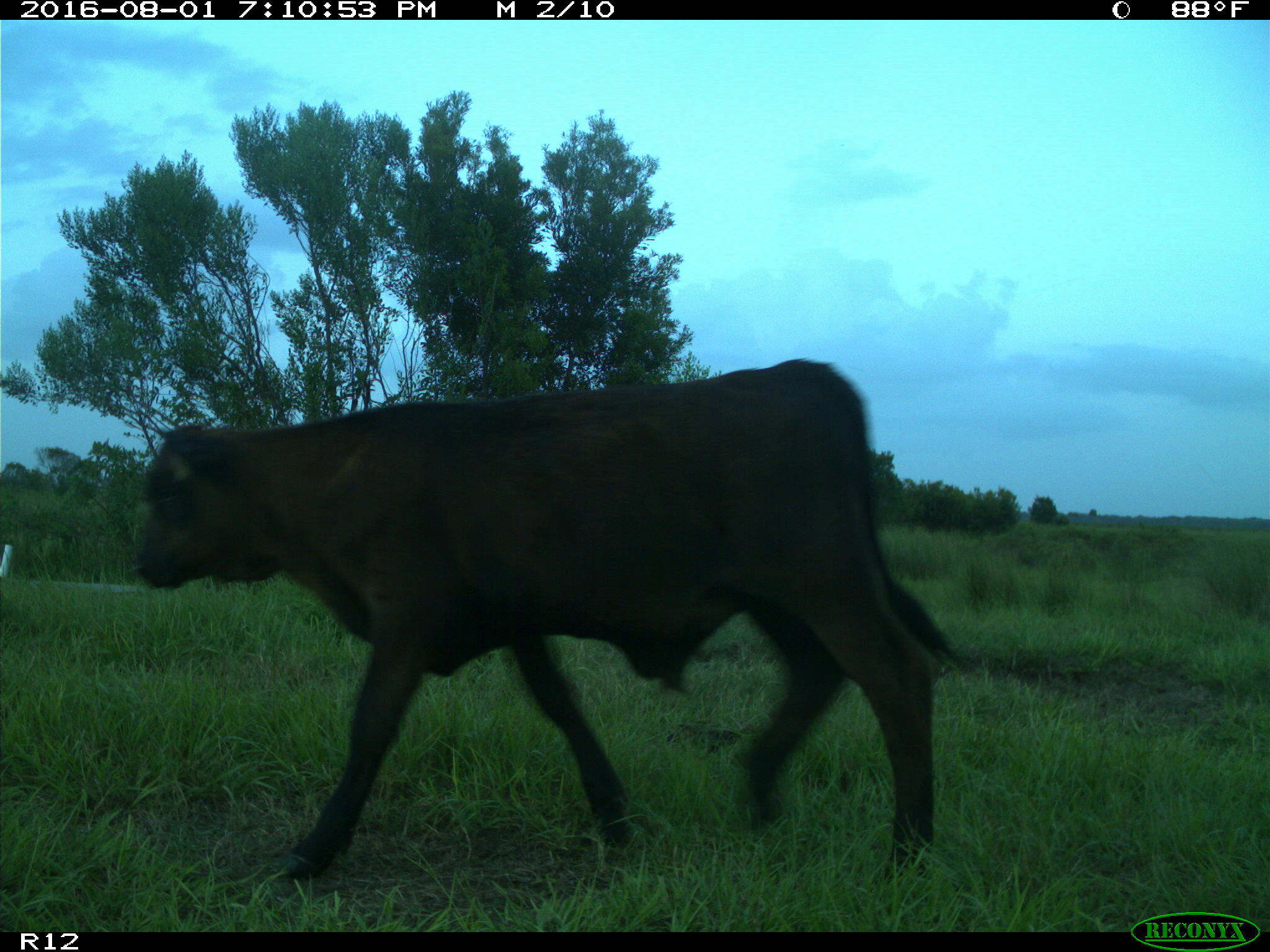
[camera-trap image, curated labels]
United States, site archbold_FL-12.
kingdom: Animalia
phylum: Chordata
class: Mammalia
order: Artiodactyla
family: Bovidae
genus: Bos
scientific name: Bos taurus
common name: domestic cow